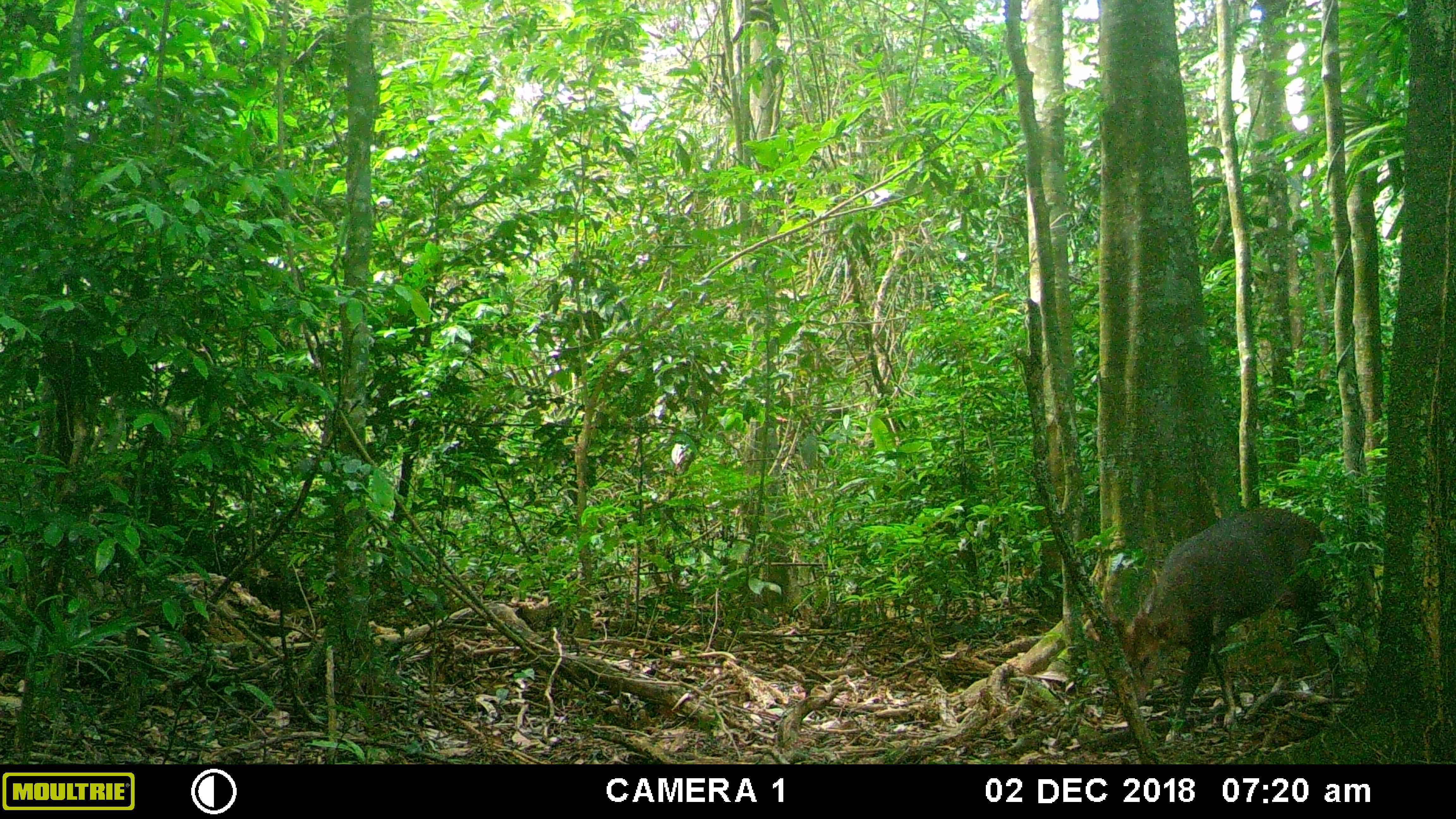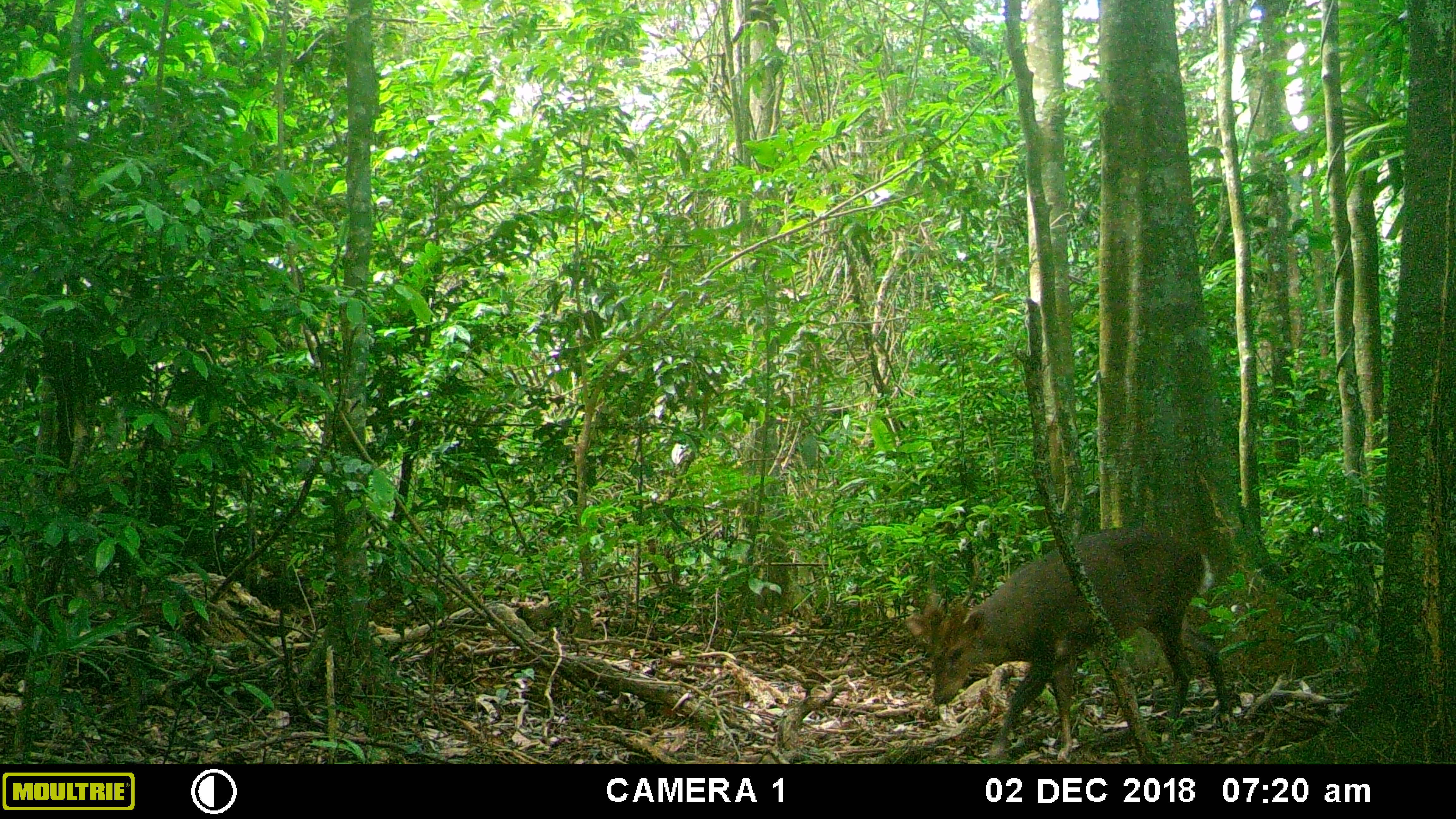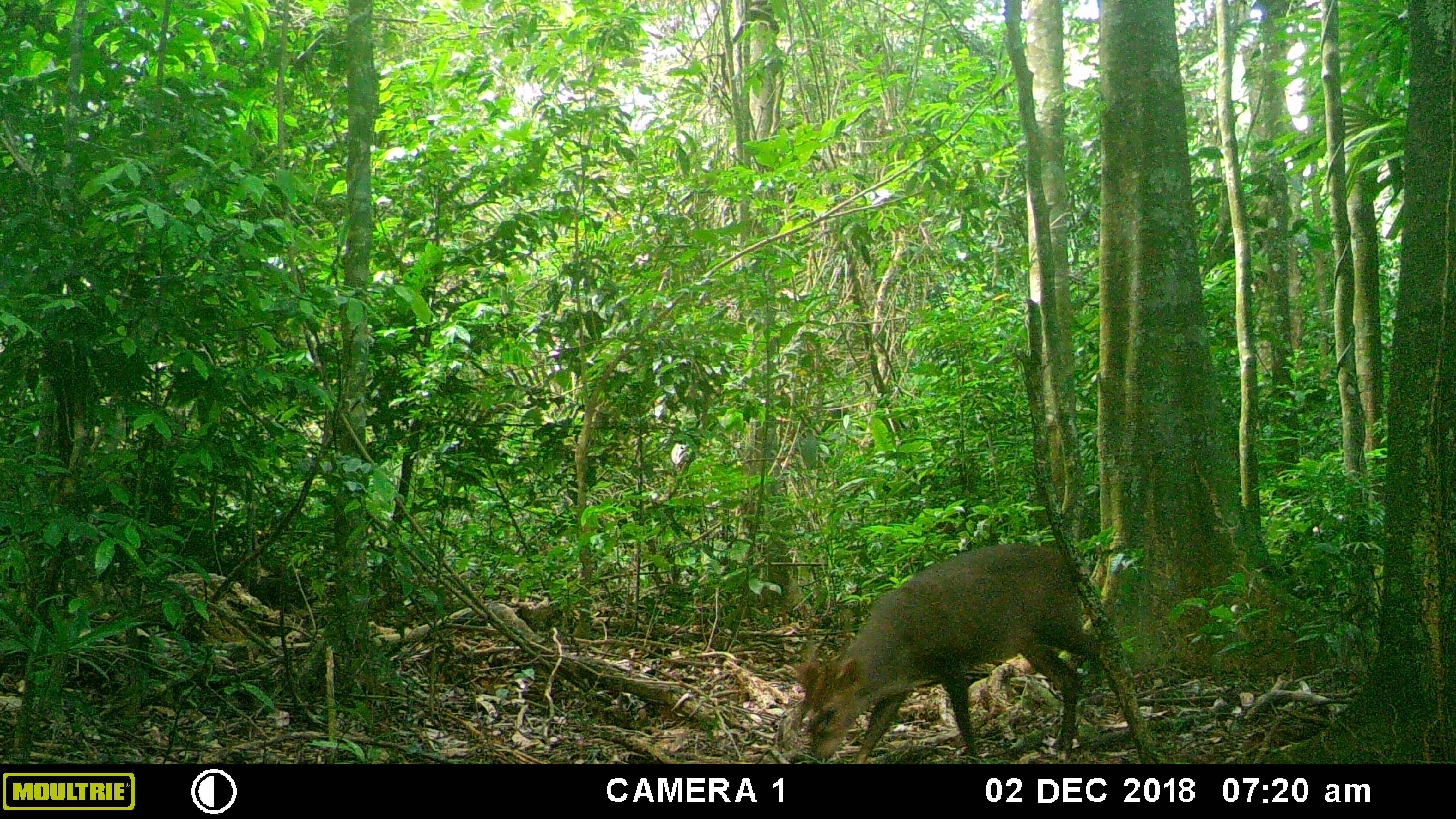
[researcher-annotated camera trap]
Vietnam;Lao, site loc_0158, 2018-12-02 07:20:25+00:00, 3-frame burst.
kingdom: Animalia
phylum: Chordata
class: Mammalia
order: Artiodactyla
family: Cervidae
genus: Muntiacus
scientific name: Muntiacus vuquangensis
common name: large-antlered muntjac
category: large antlered muntjac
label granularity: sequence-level